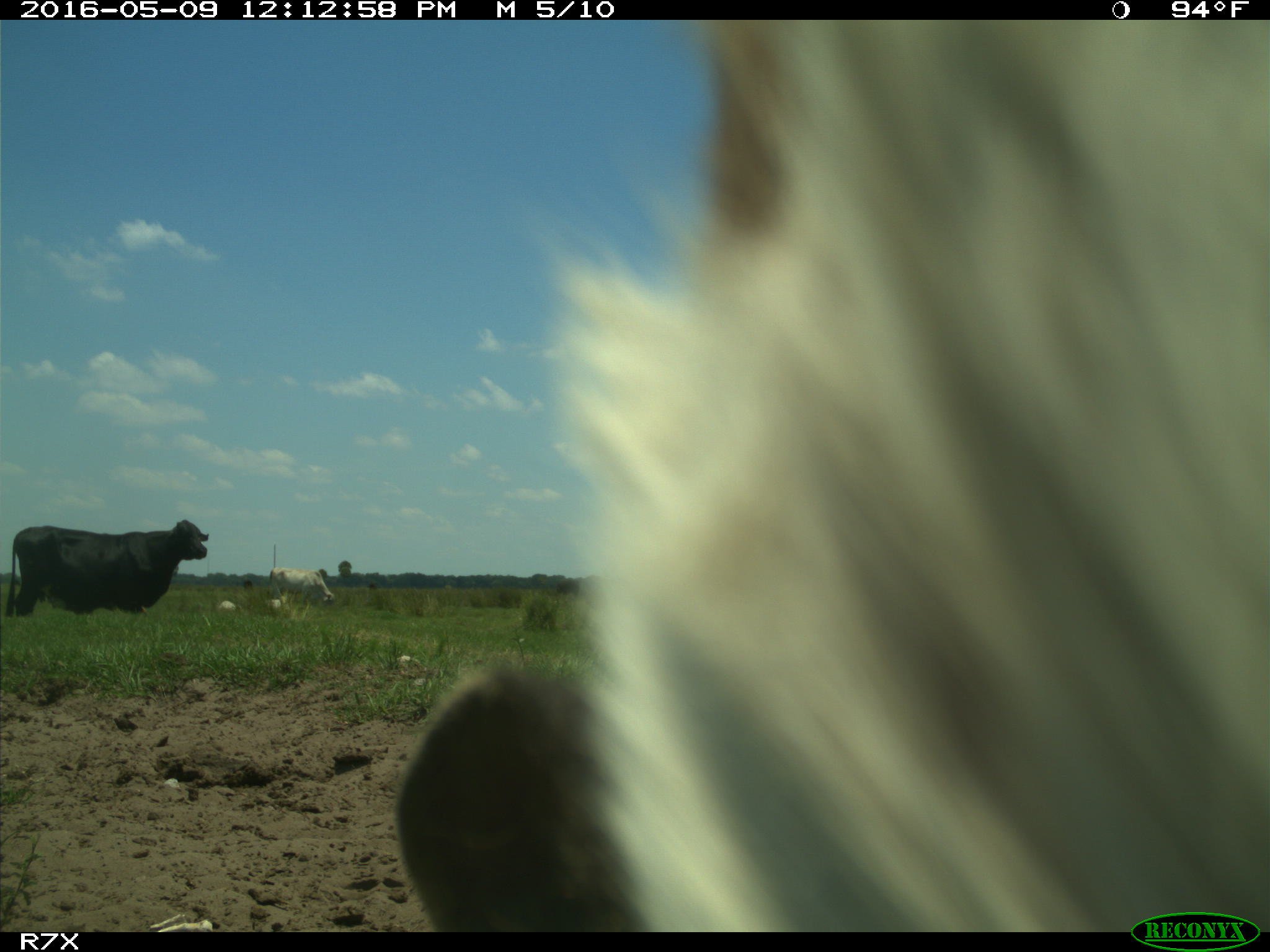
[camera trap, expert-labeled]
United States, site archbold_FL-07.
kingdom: Animalia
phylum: Chordata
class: Mammalia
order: Artiodactyla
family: Bovidae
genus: Bos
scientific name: Bos taurus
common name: domestic cow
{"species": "Bos taurus (domestic cow)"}